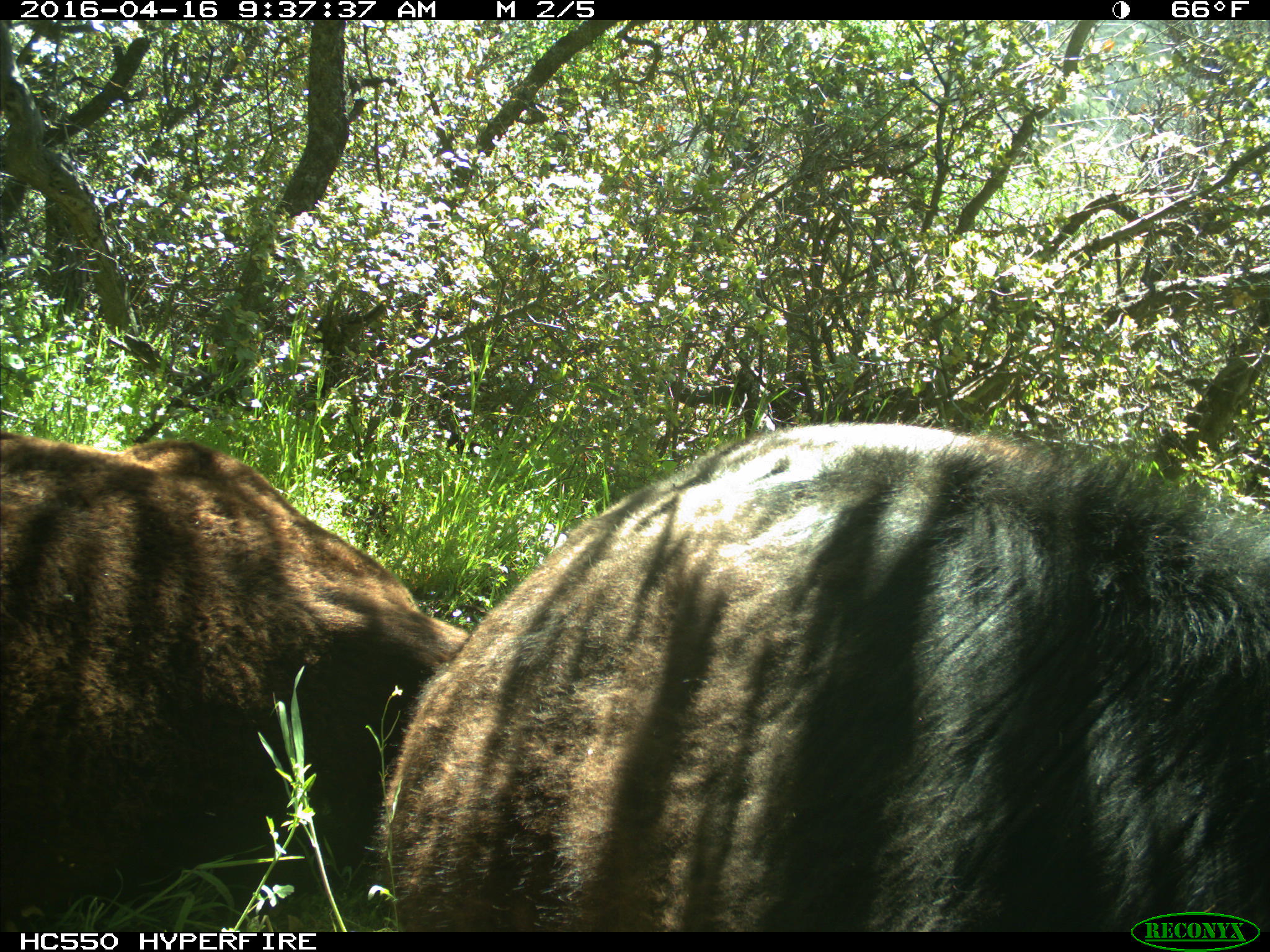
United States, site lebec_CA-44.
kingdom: Animalia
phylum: Chordata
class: Mammalia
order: Artiodactyla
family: Bovidae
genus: Bos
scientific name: Bos taurus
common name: domestic cow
Bos taurus (domestic cow).